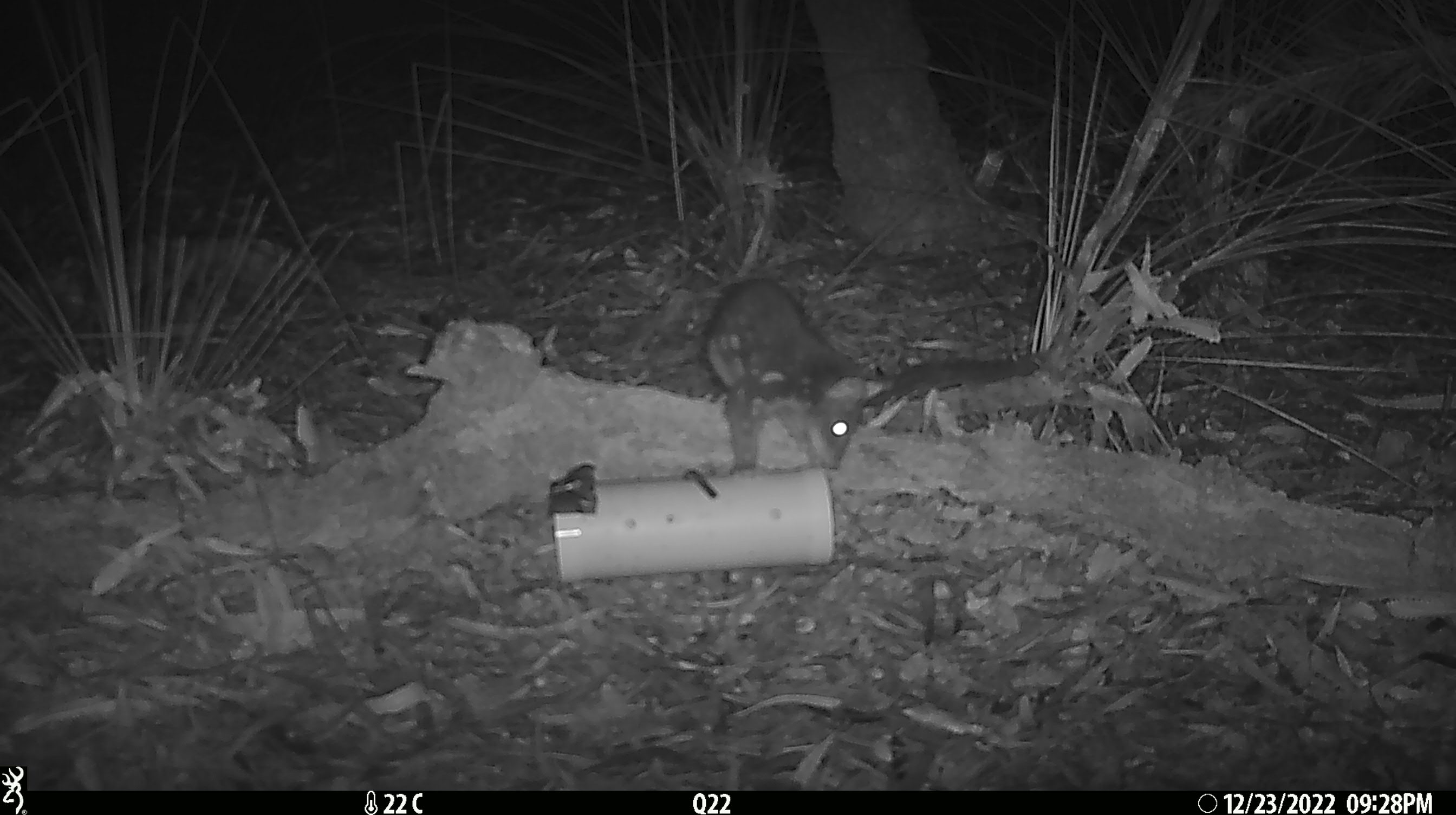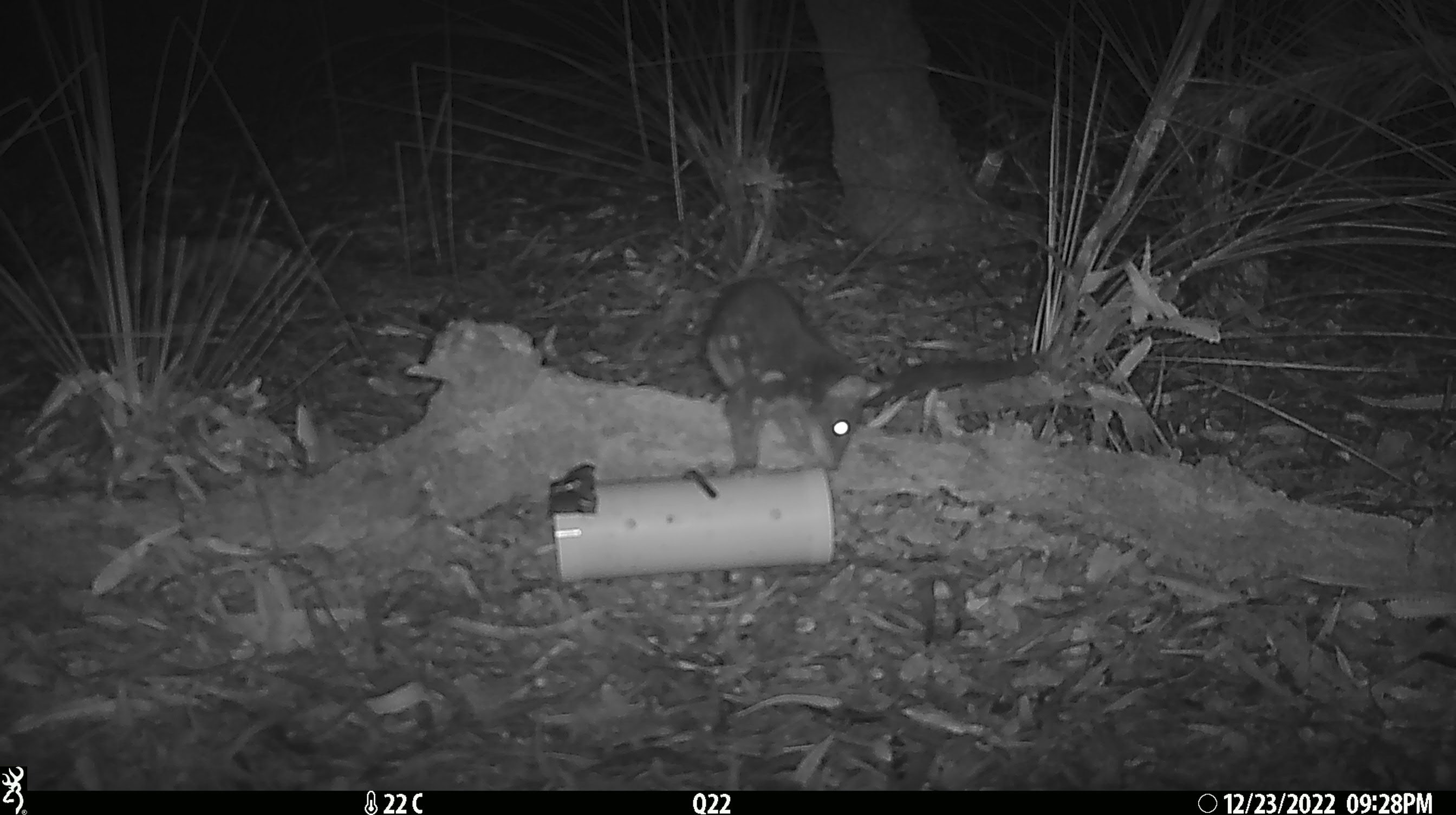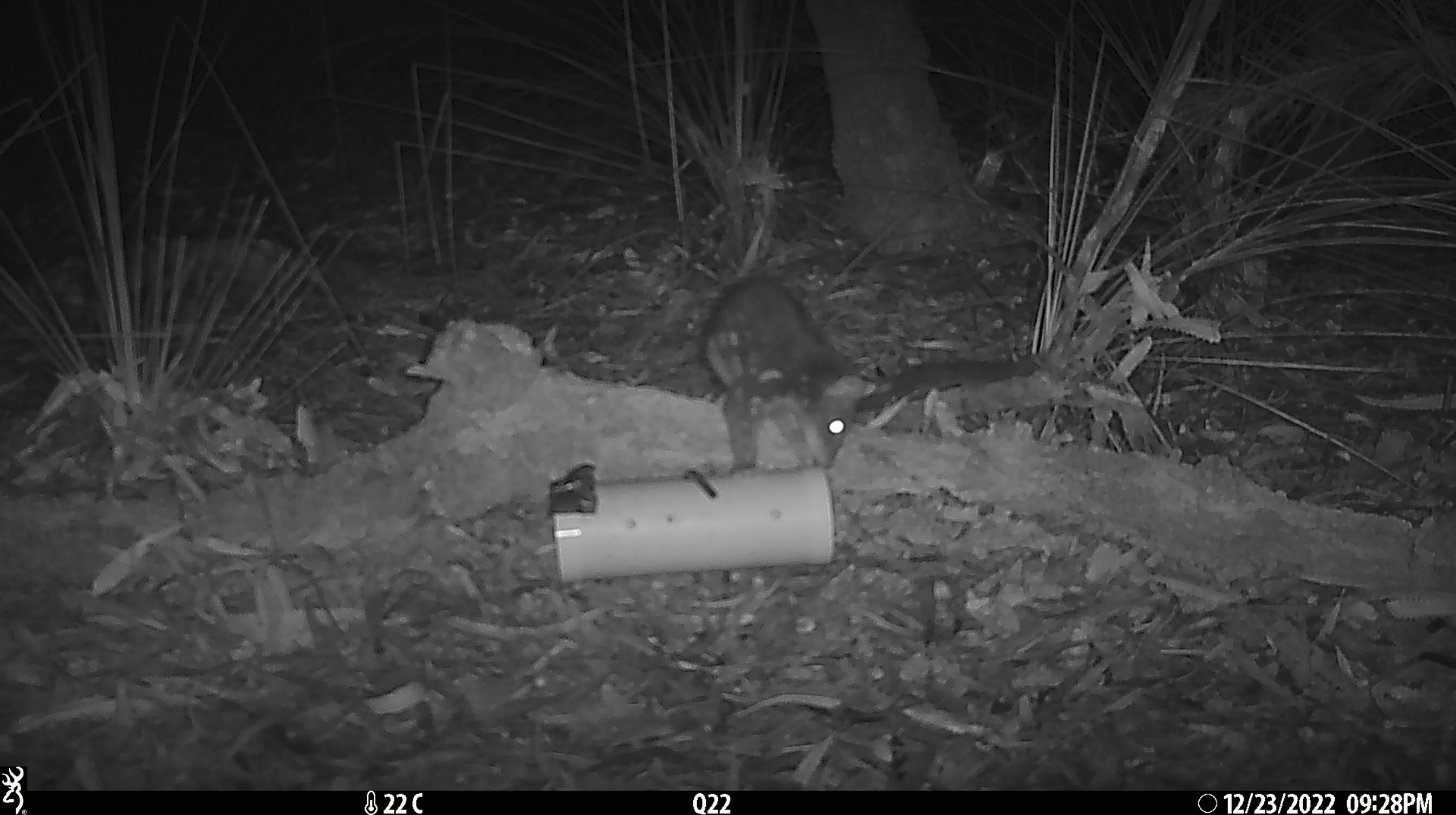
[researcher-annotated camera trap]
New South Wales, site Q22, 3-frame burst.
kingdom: Animalia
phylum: Chordata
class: Mammalia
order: Dasyuromorphia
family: Dasyuridae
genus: Dasyurus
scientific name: Dasyurus maculatus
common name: spotted-tailed quoll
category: quoll